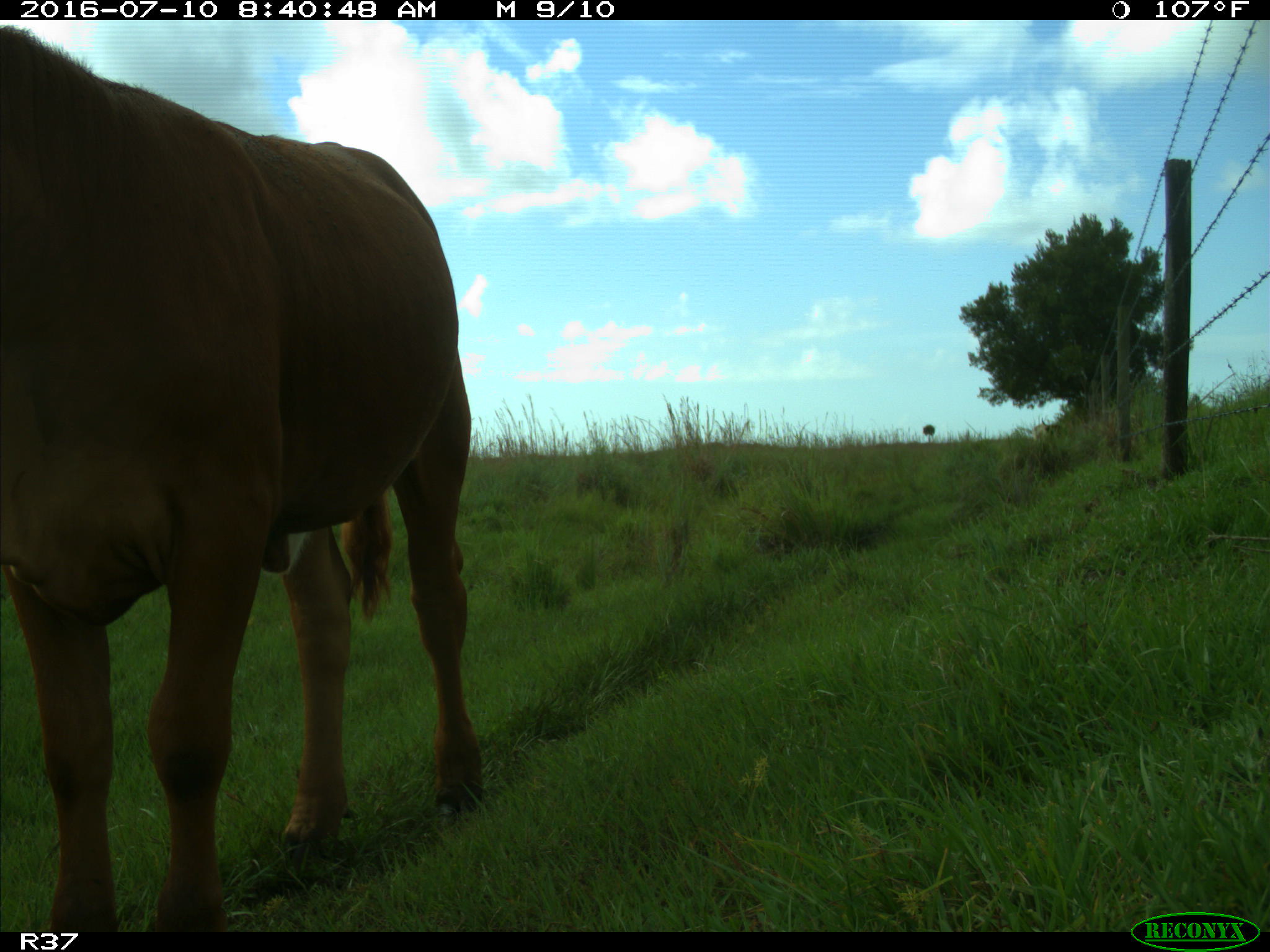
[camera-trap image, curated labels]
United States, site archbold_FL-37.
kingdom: Animalia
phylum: Chordata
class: Mammalia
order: Artiodactyla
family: Bovidae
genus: Bos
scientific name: Bos taurus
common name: domestic cow